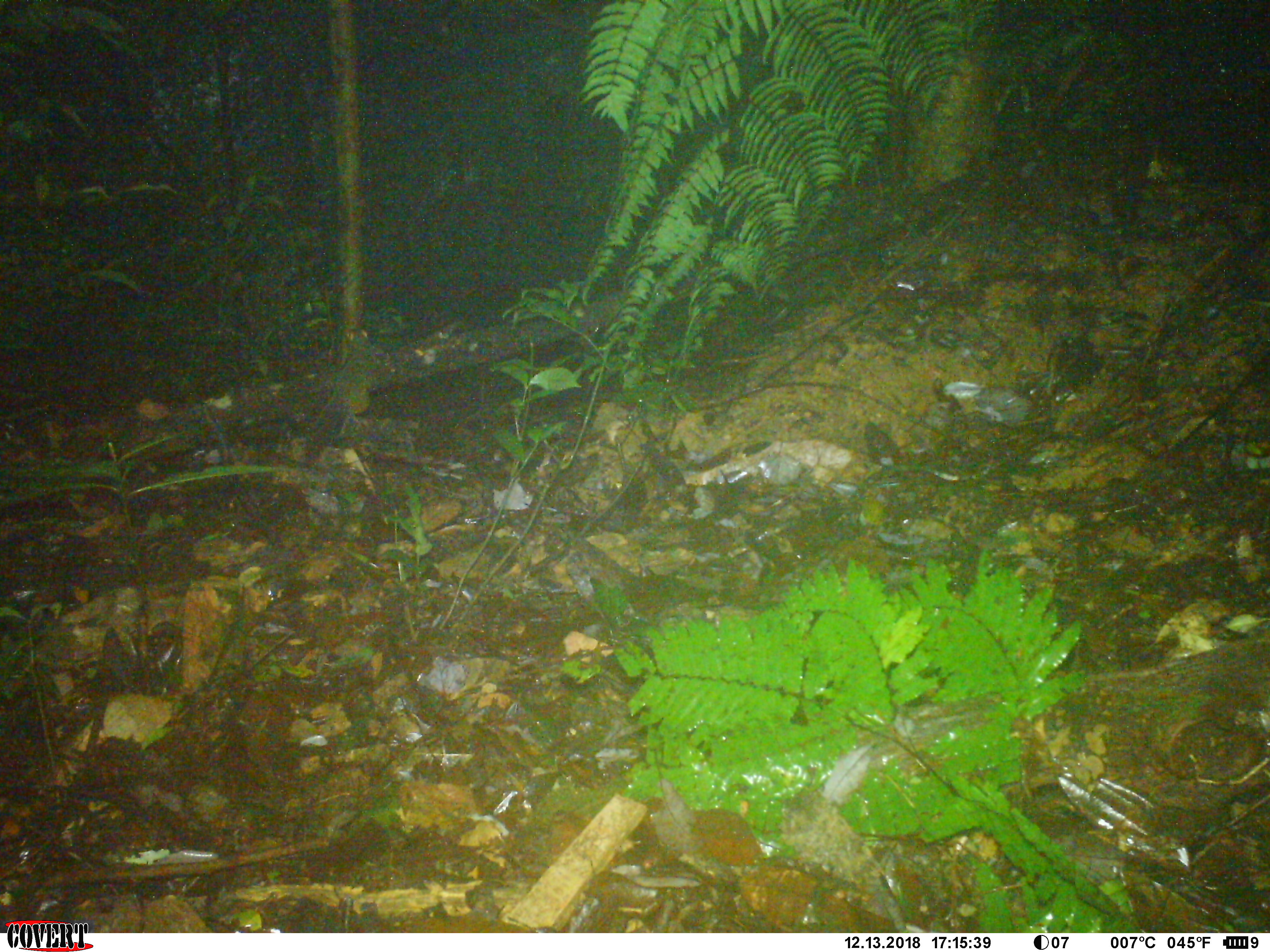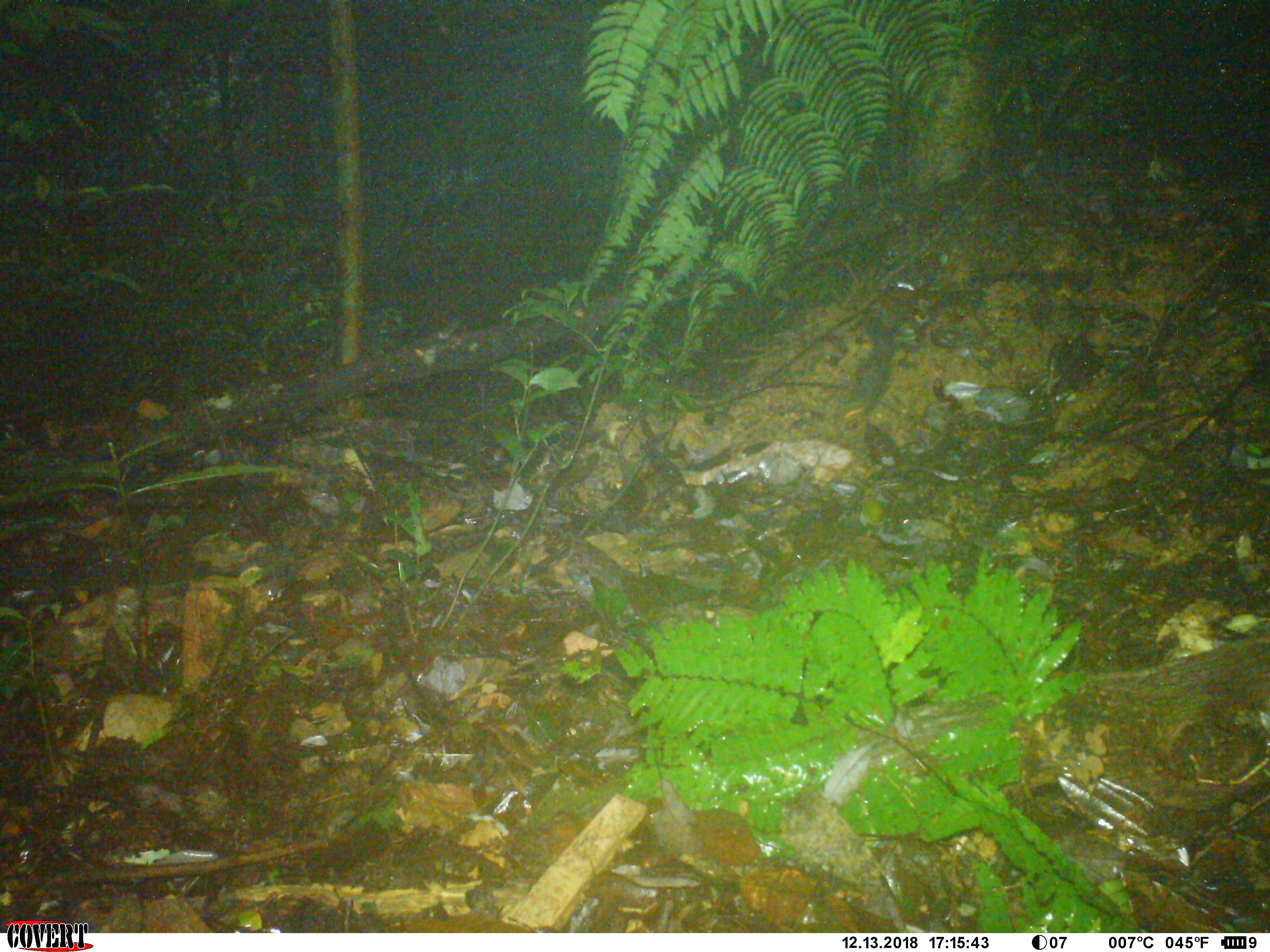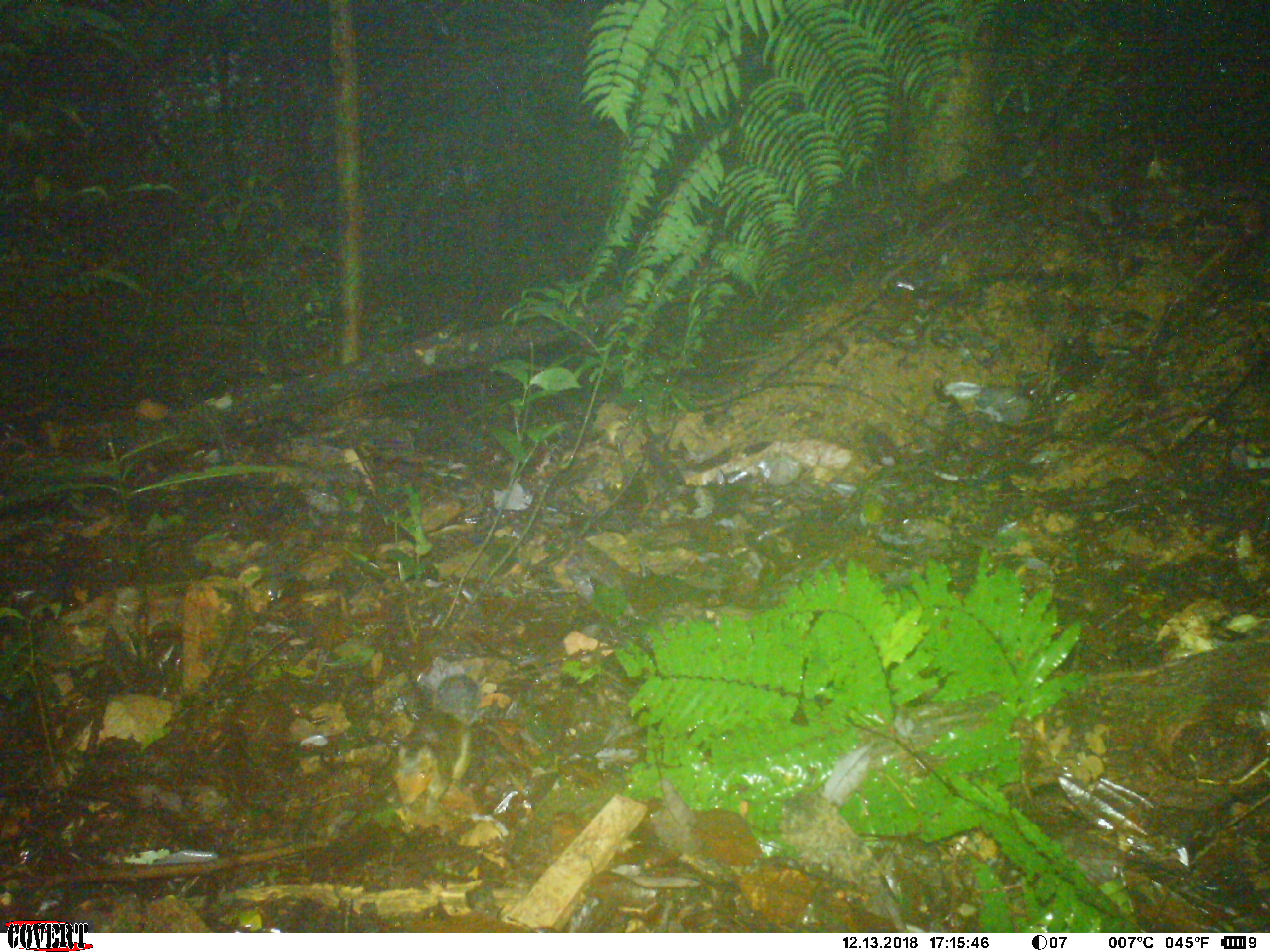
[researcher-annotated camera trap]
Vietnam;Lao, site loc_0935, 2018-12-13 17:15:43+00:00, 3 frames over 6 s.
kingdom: Animalia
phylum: Chordata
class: Mammalia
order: Rodentia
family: Sciuridae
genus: Dremomys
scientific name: Dremomys rufigenis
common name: red-cheeked squirrel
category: red cheeked squirrel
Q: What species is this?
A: Red cheeked squirrel (red-cheeked squirrel) (Dremomys rufigenis).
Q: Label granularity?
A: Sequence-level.